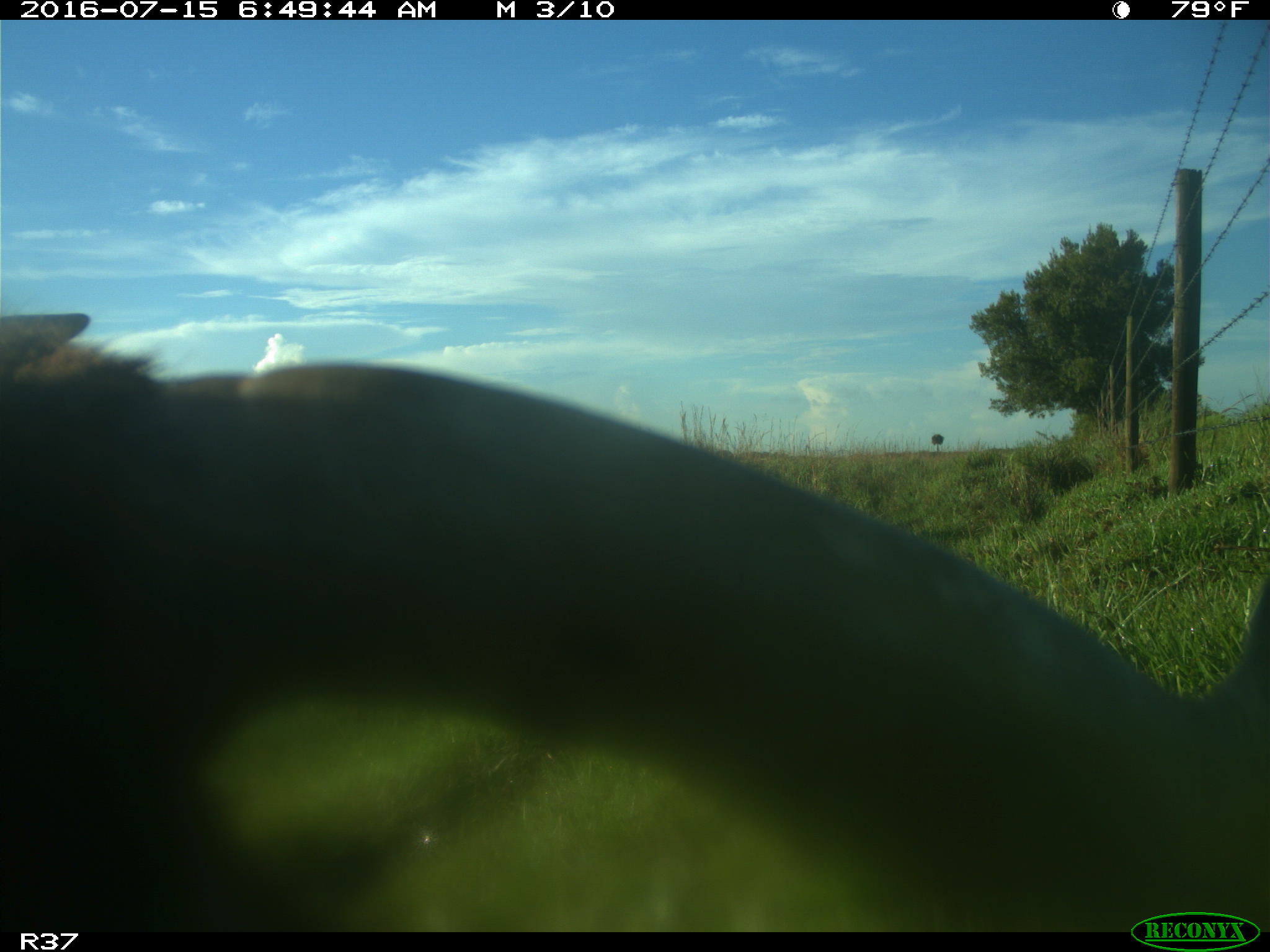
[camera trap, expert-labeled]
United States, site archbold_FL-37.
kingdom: Animalia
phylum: Chordata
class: Mammalia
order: Artiodactyla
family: Bovidae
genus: Bos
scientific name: Bos taurus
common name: domestic cow